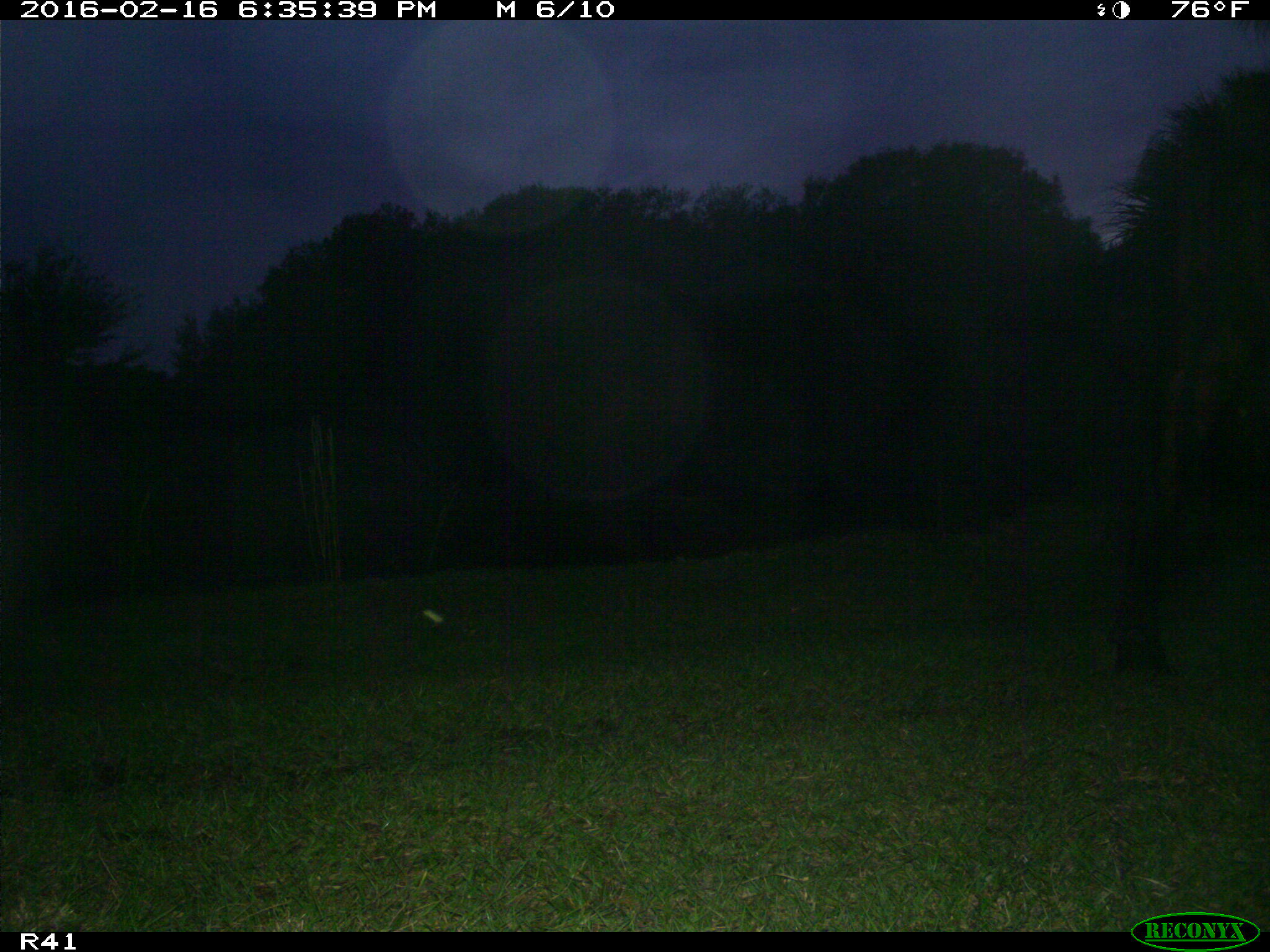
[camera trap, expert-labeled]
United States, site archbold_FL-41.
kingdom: Animalia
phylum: Chordata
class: Mammalia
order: Artiodactyla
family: Bovidae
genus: Bos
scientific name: Bos taurus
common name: domestic cow